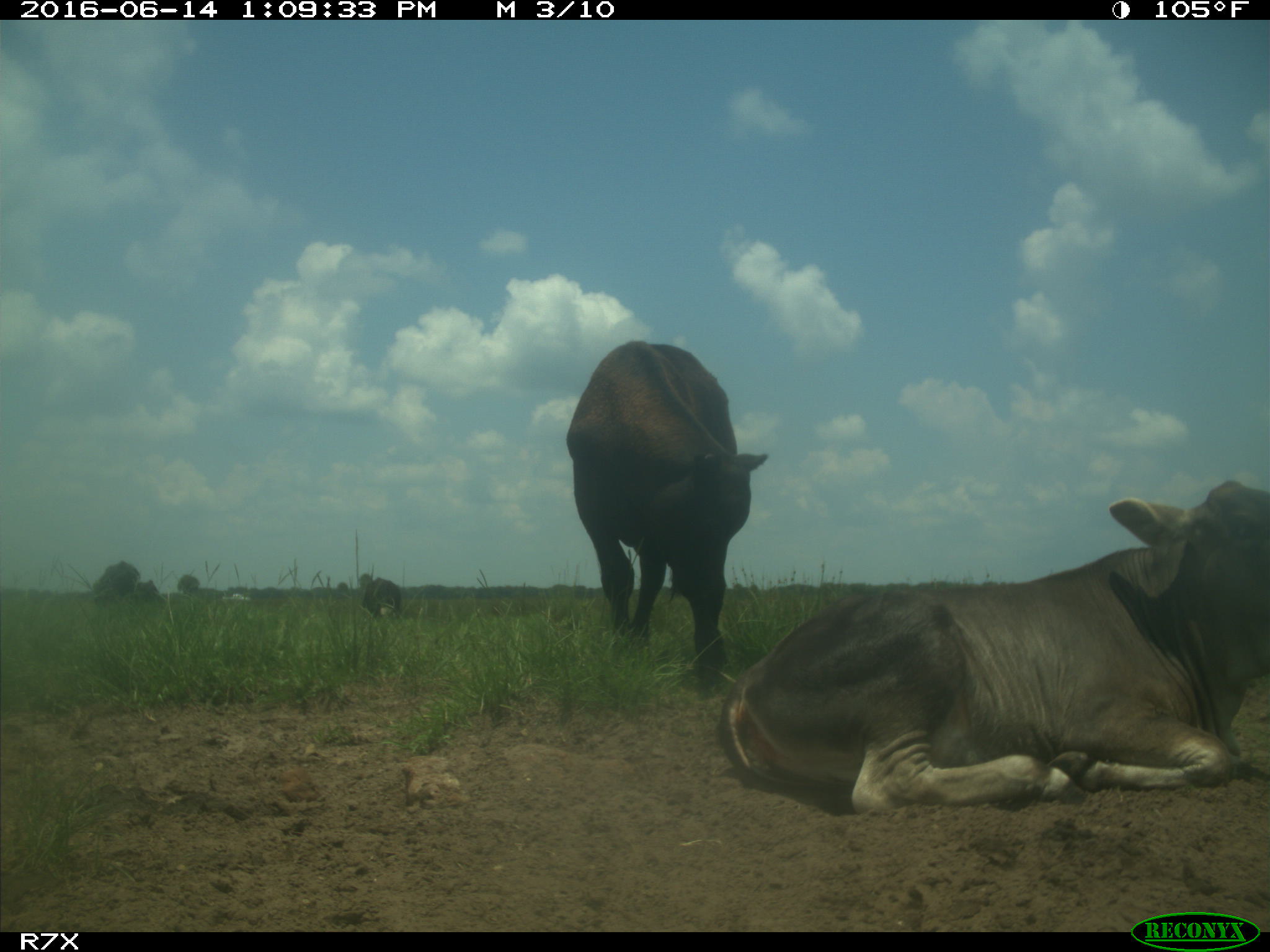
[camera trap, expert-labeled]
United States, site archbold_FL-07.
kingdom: Animalia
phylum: Chordata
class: Mammalia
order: Artiodactyla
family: Bovidae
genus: Bos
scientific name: Bos taurus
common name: domestic cow